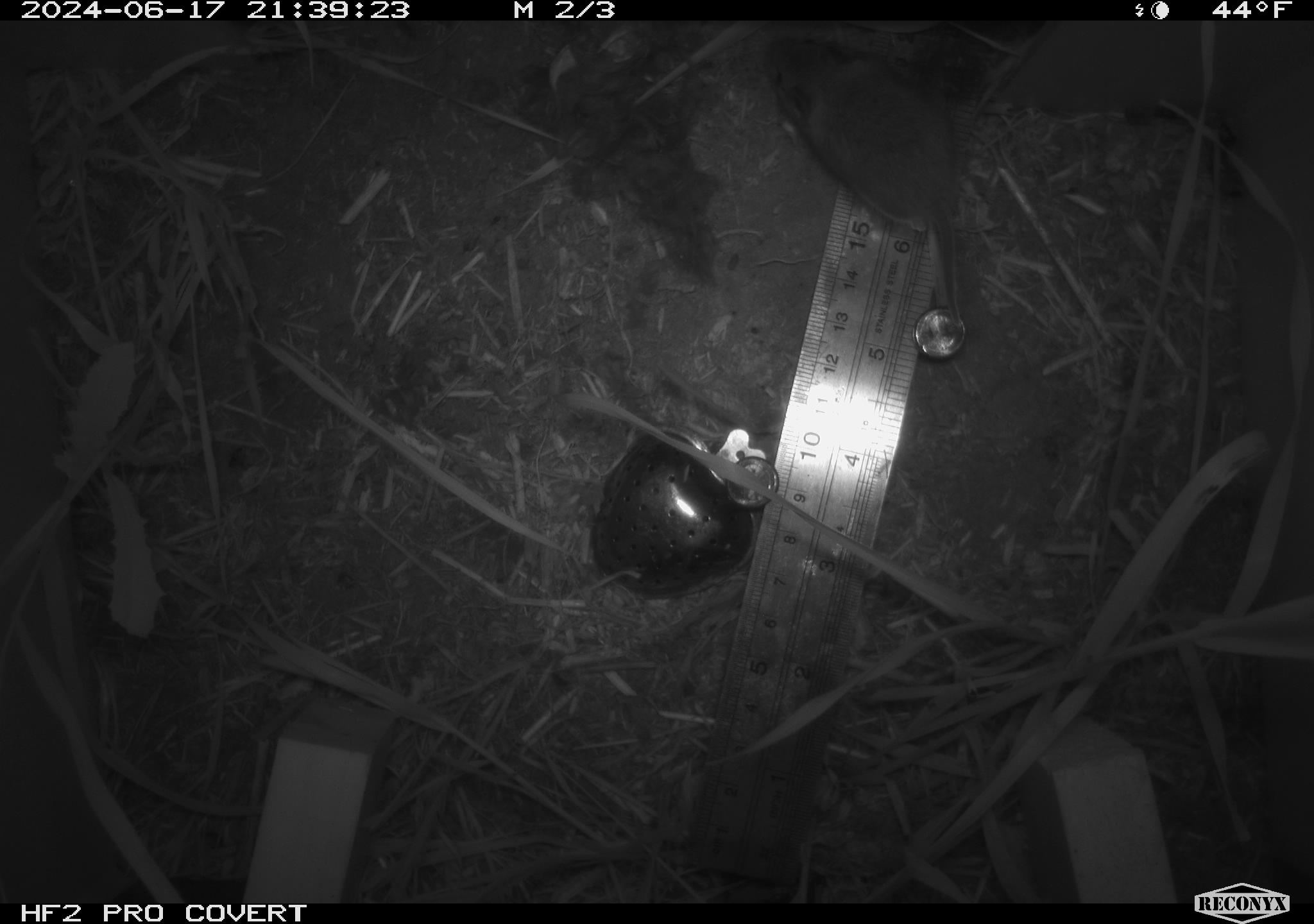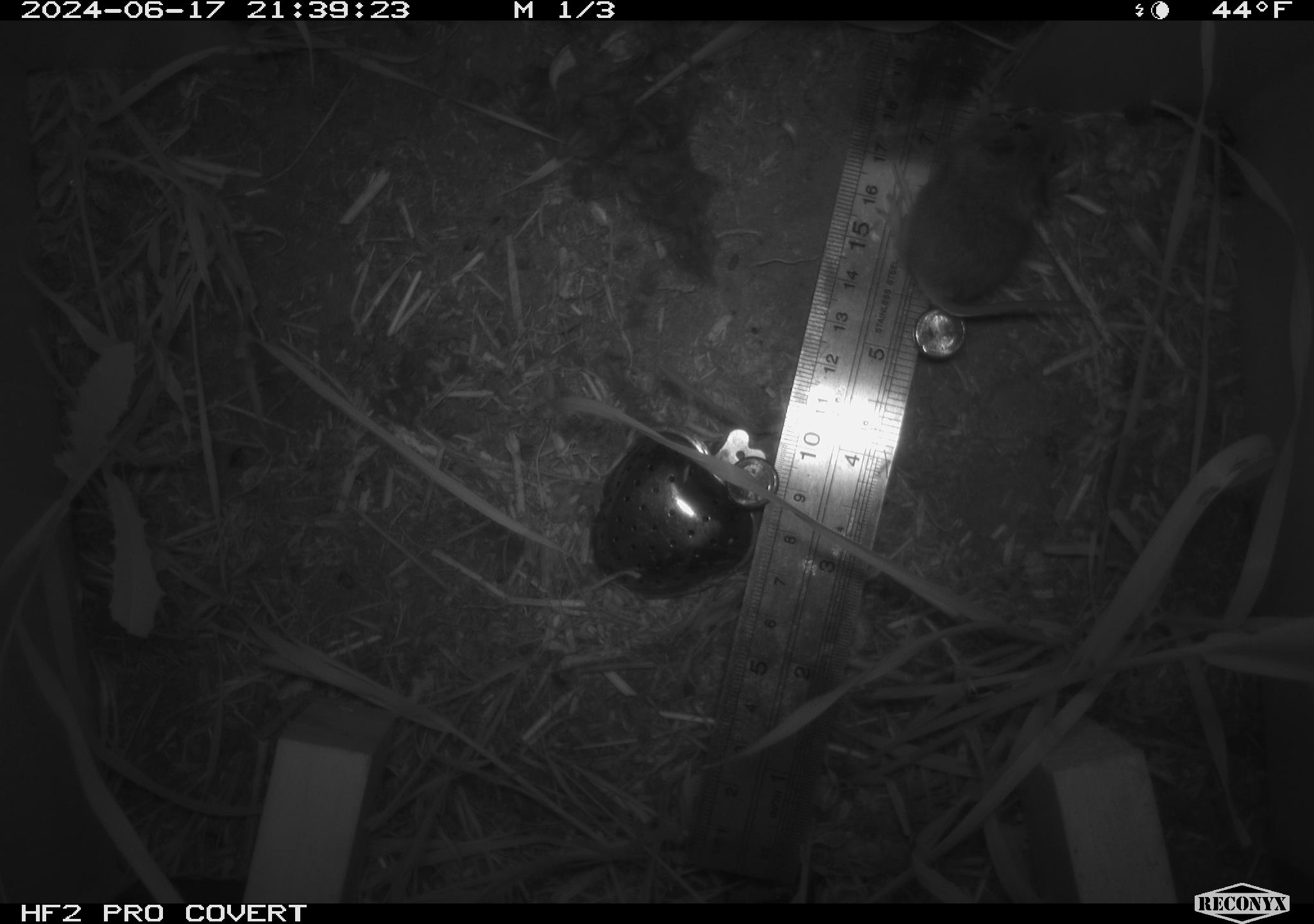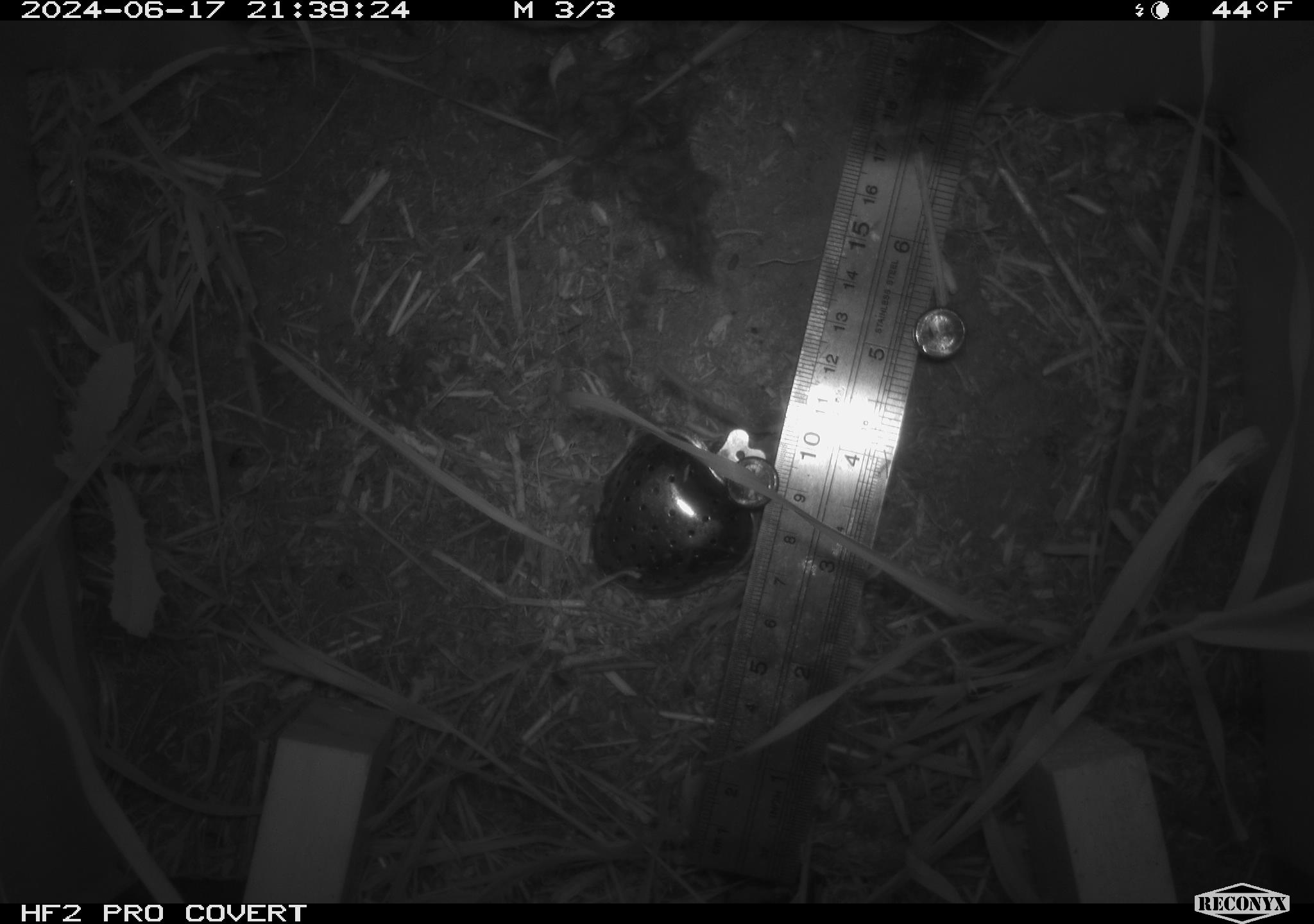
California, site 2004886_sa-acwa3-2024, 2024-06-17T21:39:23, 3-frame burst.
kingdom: Animalia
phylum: Chordata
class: Mammalia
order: Rodentia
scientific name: Rodentia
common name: mouse species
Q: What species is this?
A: Mouse species (Rodentia).